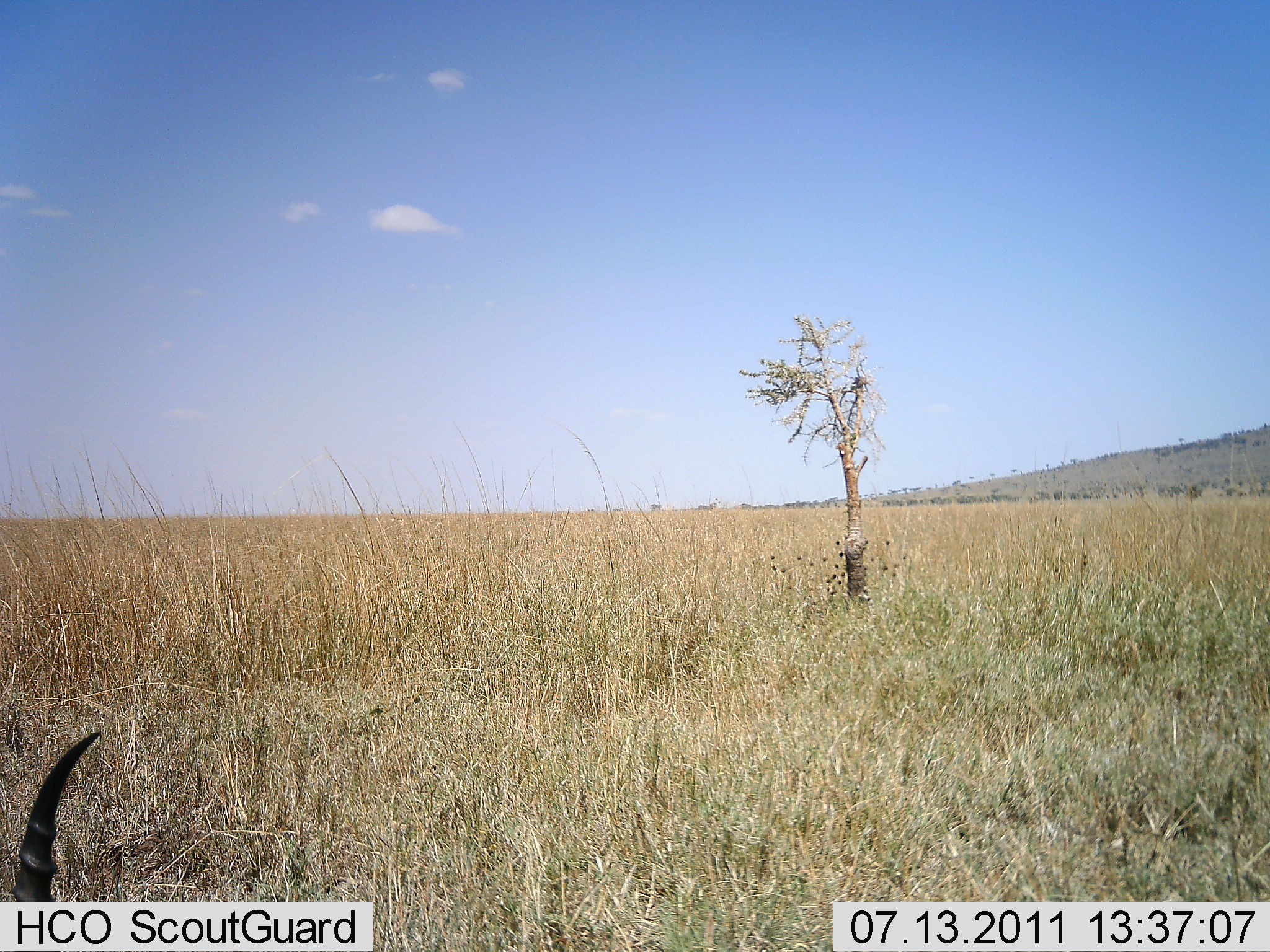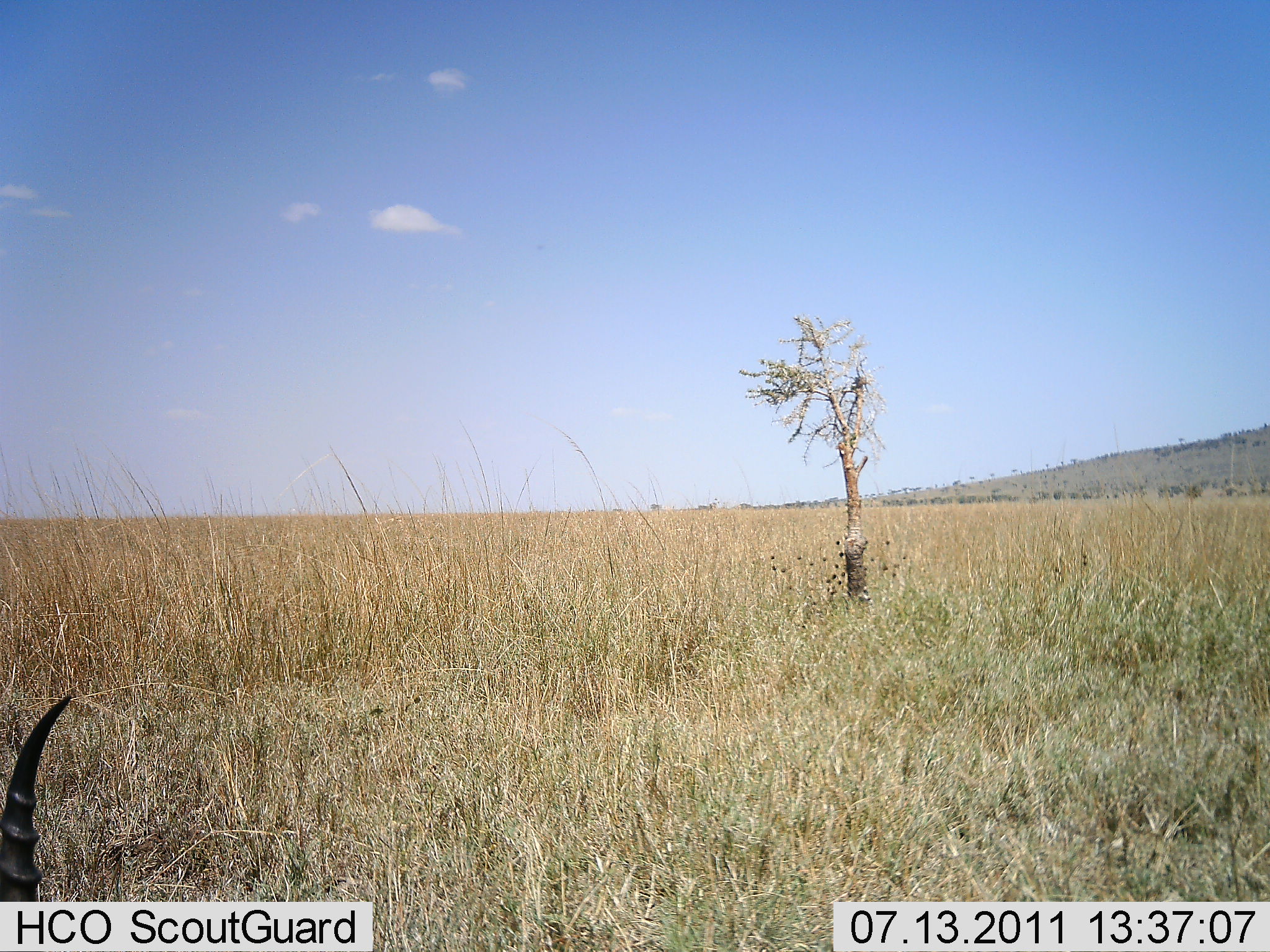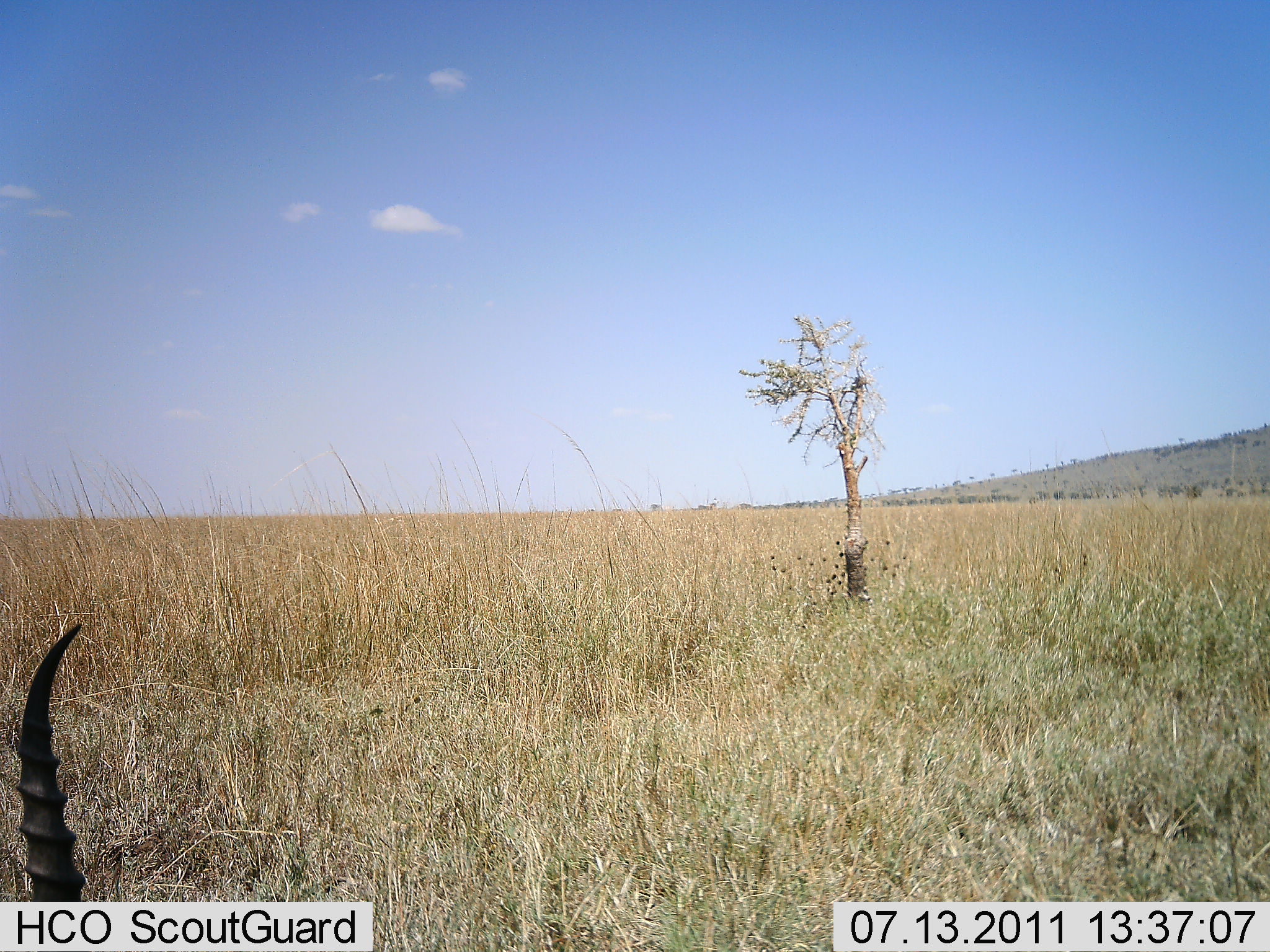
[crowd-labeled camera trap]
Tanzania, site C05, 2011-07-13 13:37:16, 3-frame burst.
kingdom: Animalia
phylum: Chordata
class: Mammalia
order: Artiodactyla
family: Bovidae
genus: Eudorcas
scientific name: Eudorcas thomsonii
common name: thomson's gazelle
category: gazellethomsons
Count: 1.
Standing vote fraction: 50%.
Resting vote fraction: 50%.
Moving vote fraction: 17%.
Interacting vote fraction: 0%.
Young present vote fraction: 0%.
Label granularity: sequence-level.